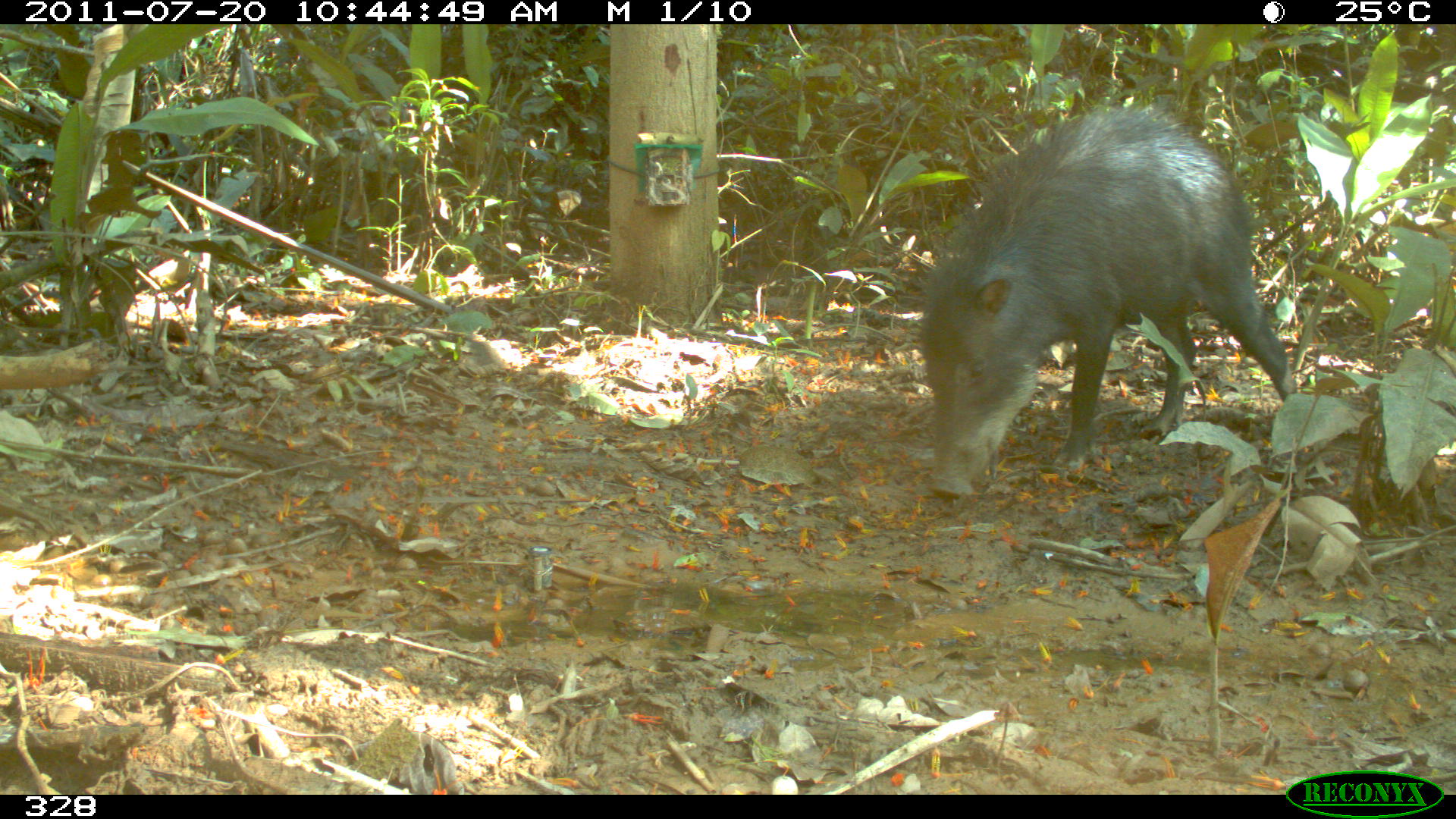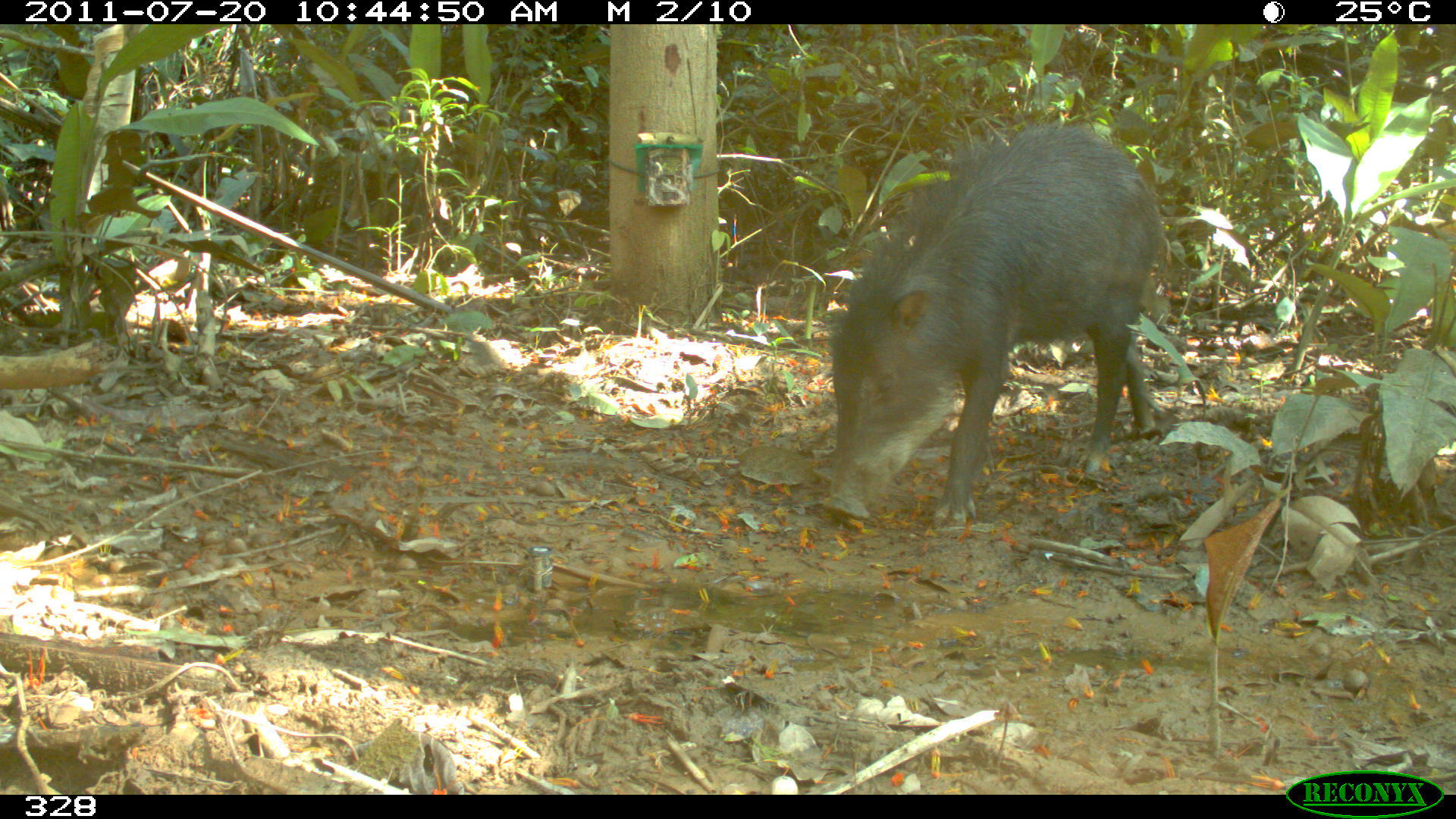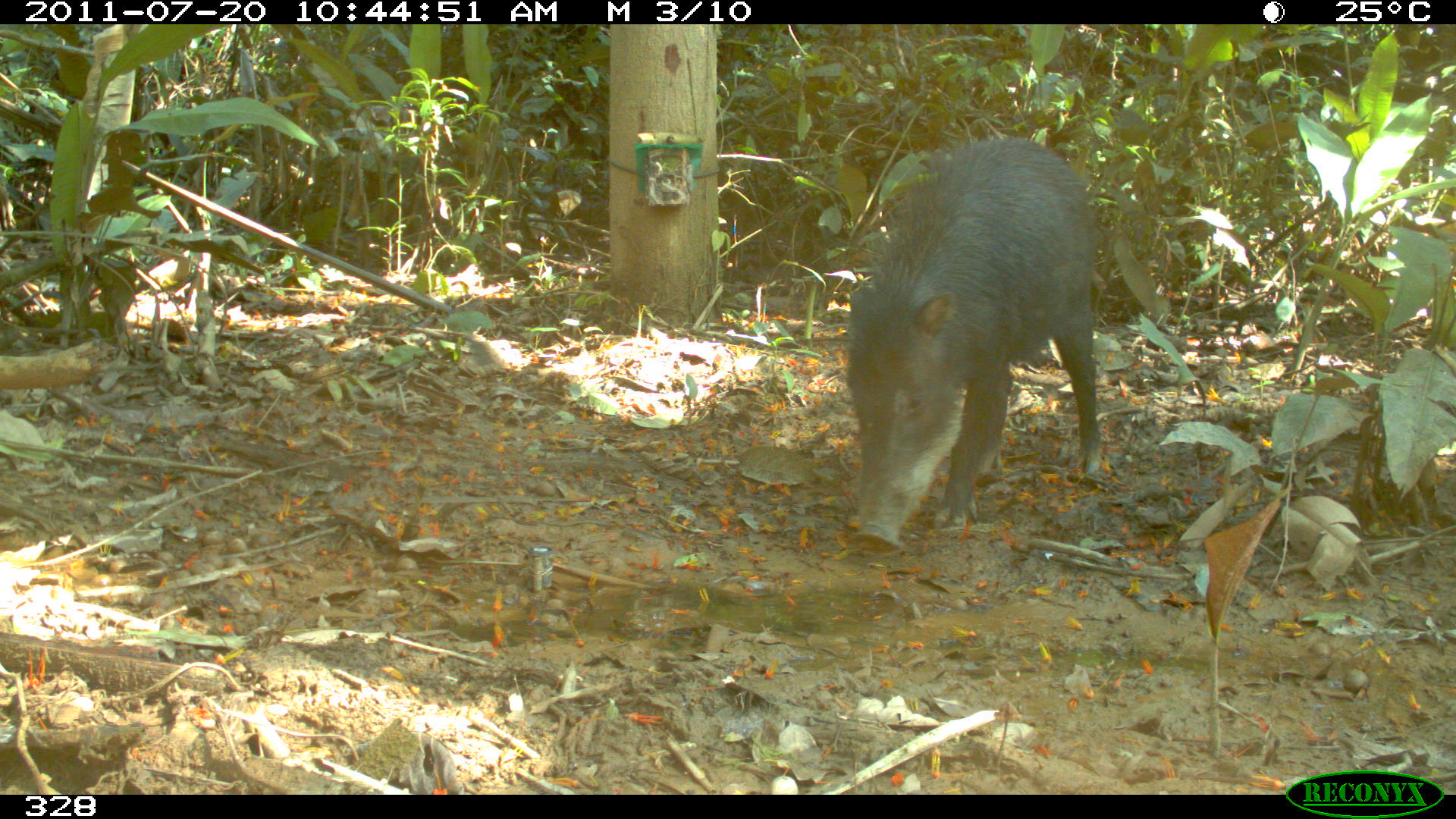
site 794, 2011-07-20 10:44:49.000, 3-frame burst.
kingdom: Animalia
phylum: Chordata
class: Mammalia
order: Artiodactyla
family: Tayassuidae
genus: Tayassu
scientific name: Tayassu pecari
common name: white-lipped peccary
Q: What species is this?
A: Tayassu pecari (white-lipped peccary).